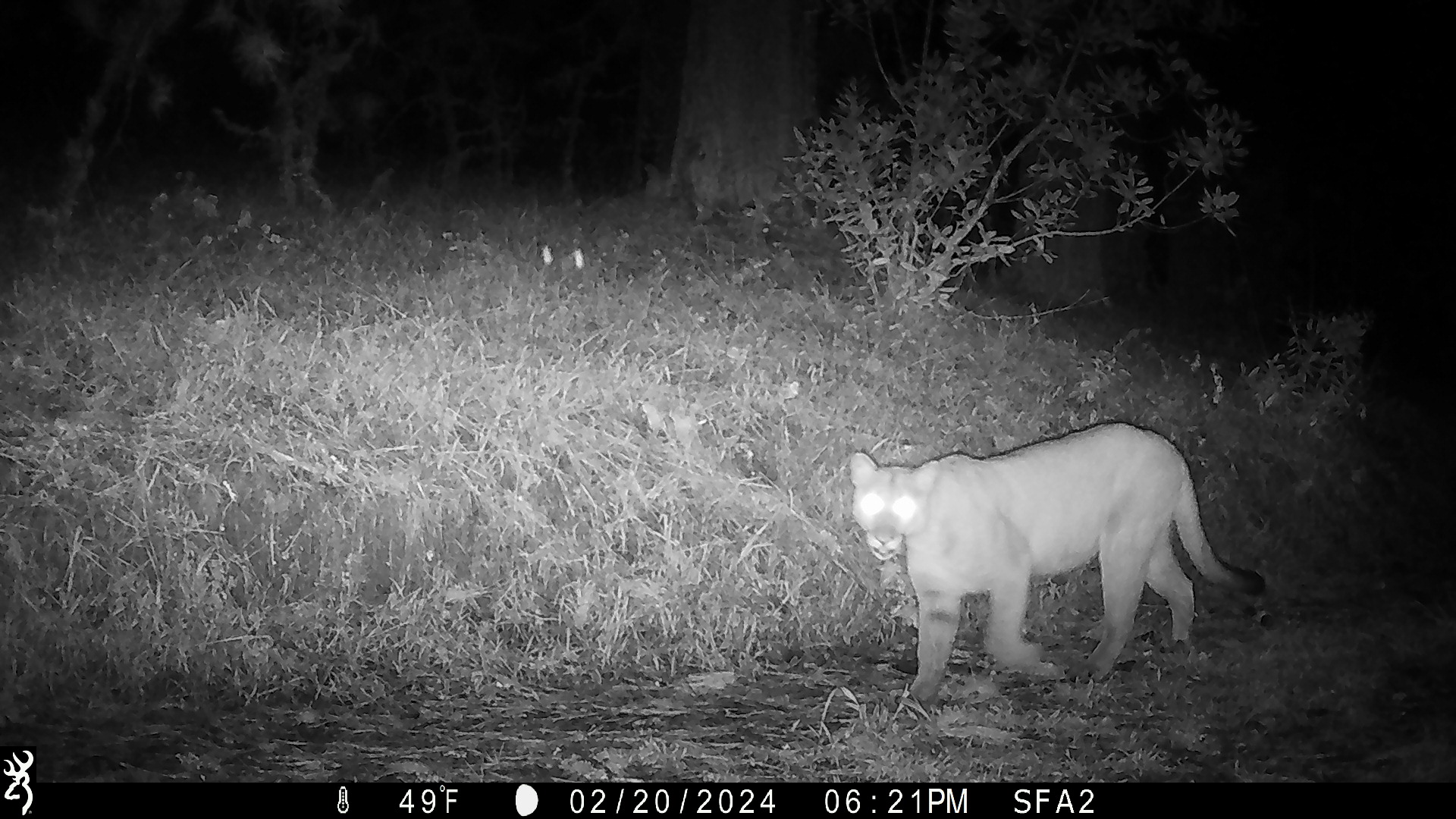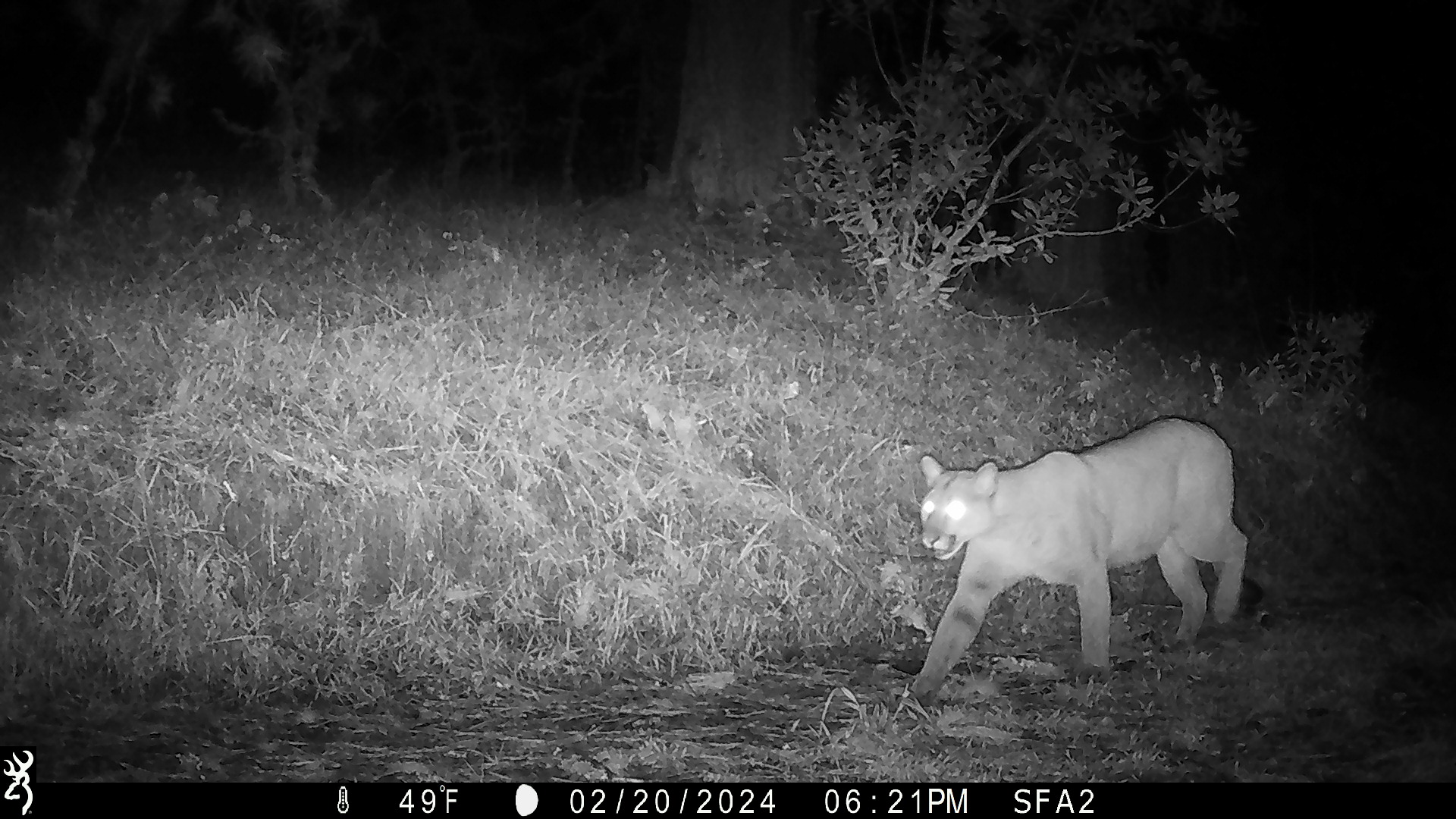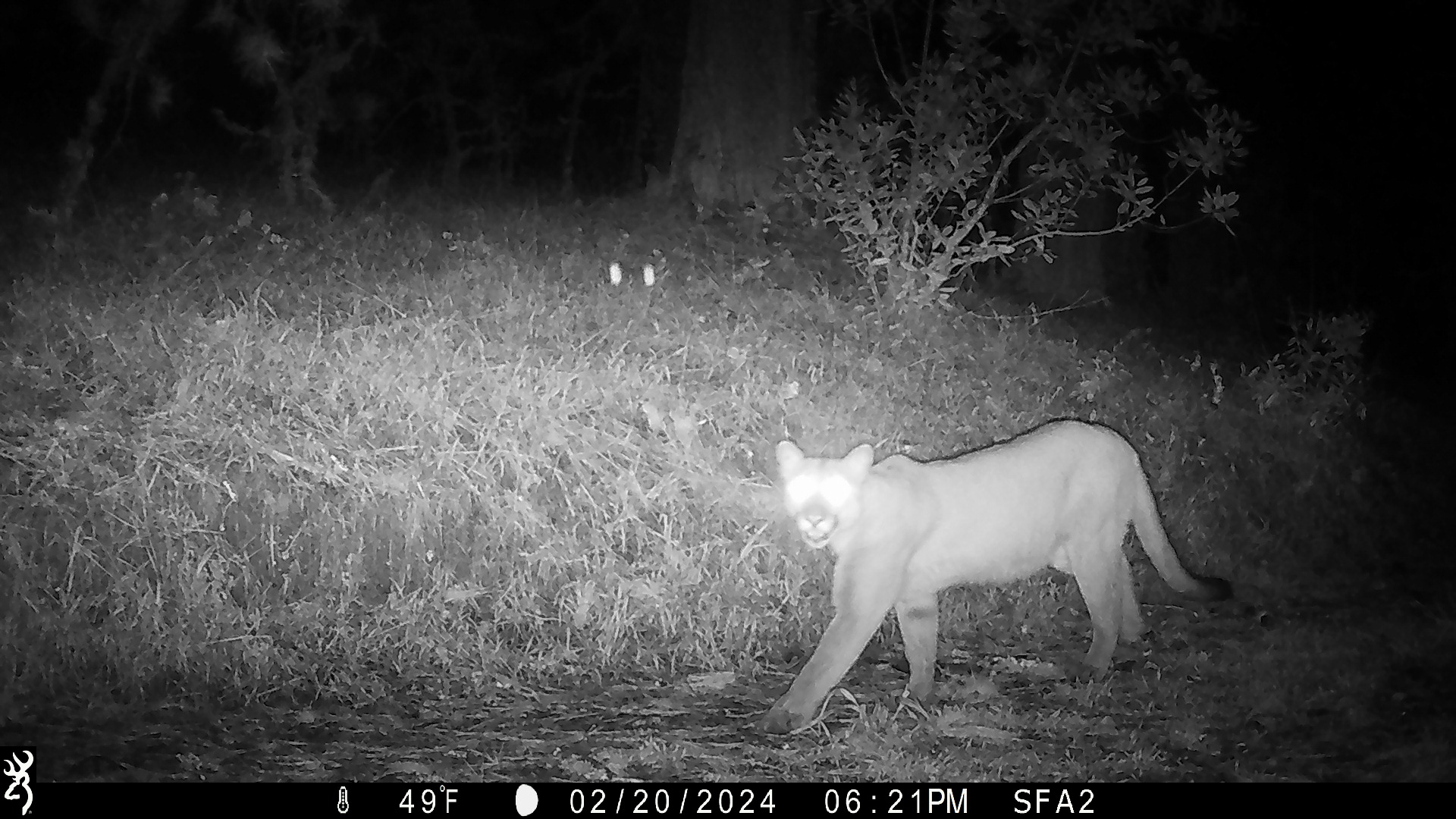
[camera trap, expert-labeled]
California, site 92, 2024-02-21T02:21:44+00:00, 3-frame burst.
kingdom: Animalia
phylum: Chordata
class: Mammalia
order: Carnivora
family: Felidae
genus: Puma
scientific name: Puma concolor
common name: puma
Puma (Puma concolor).